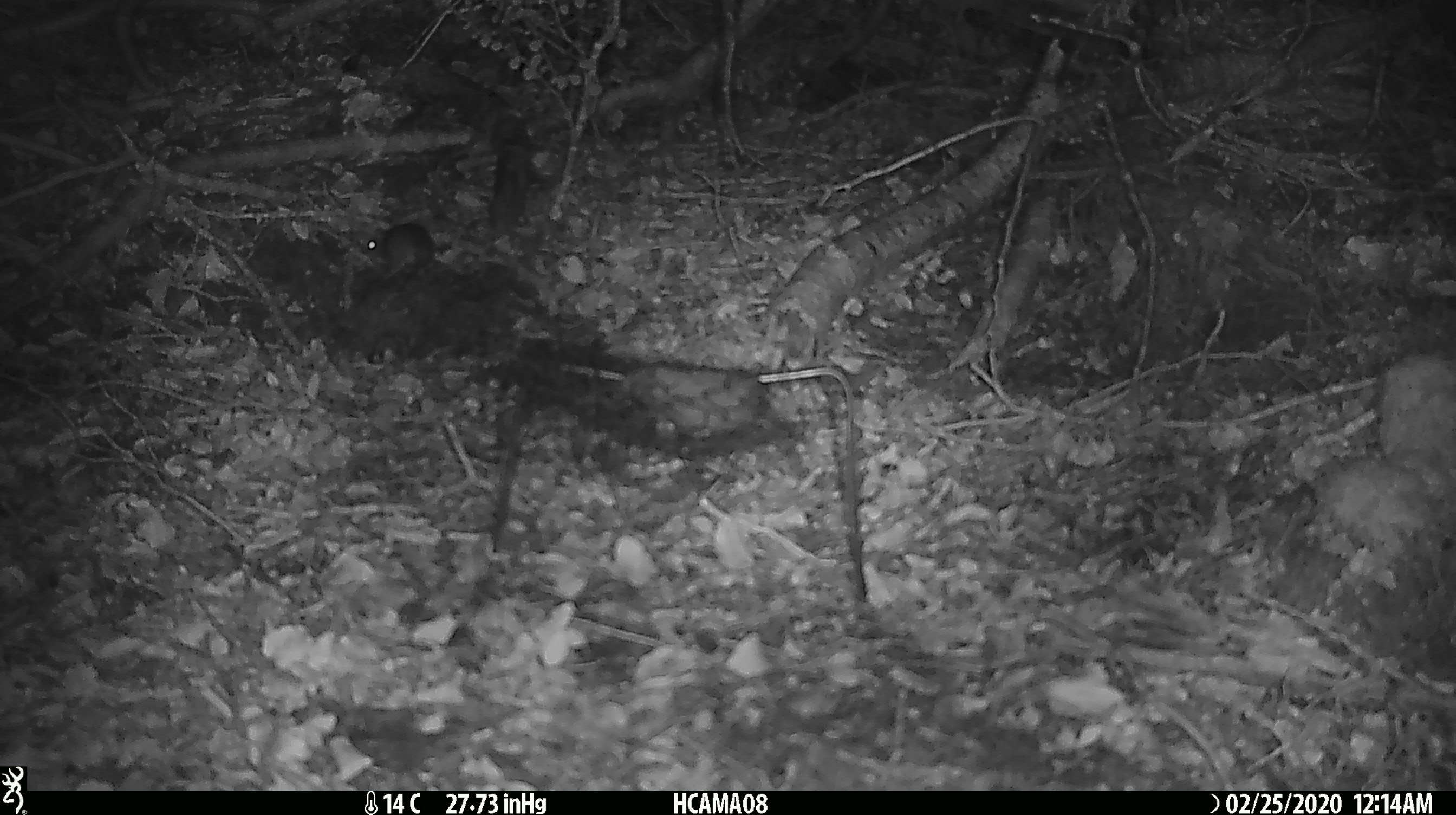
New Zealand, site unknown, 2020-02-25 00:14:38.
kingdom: Animalia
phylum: Chordata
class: Mammalia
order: Rodentia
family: Muridae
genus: Mus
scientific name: Mus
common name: mouse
Mouse (Mus).